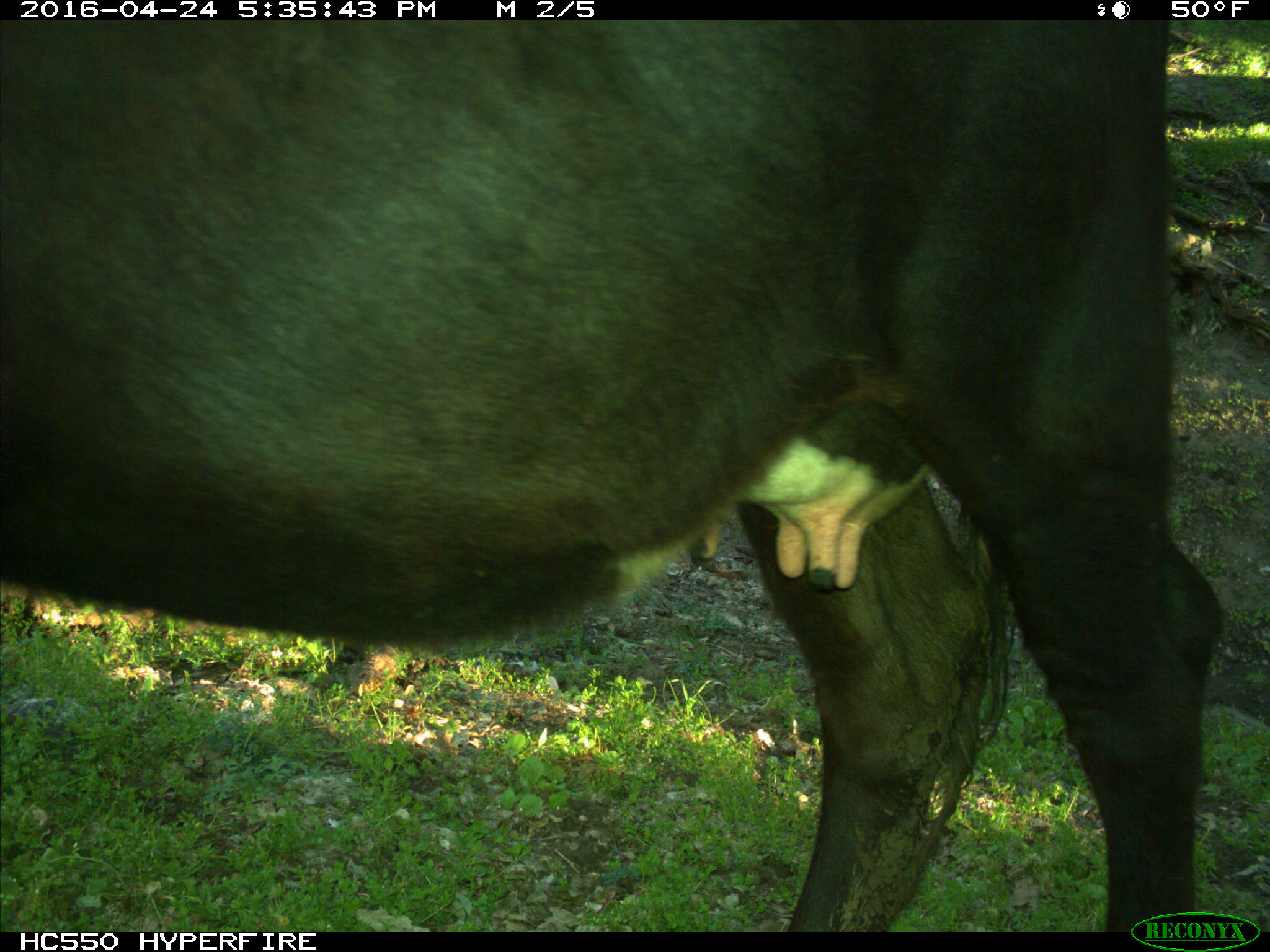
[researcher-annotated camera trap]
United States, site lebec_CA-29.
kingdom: Animalia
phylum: Chordata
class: Mammalia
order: Artiodactyla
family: Bovidae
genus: Bos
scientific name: Bos taurus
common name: domestic cow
Bos taurus (domestic cow).